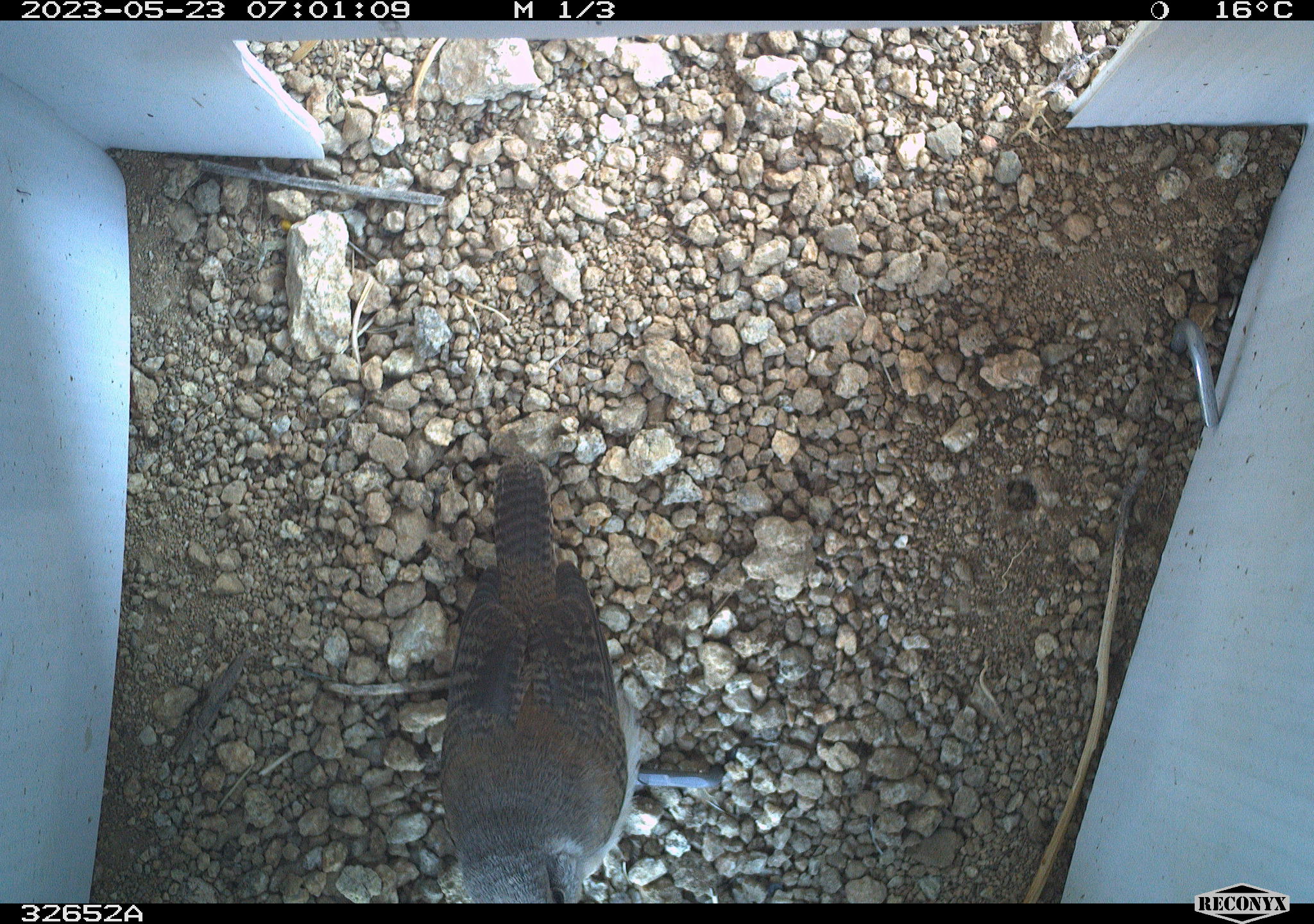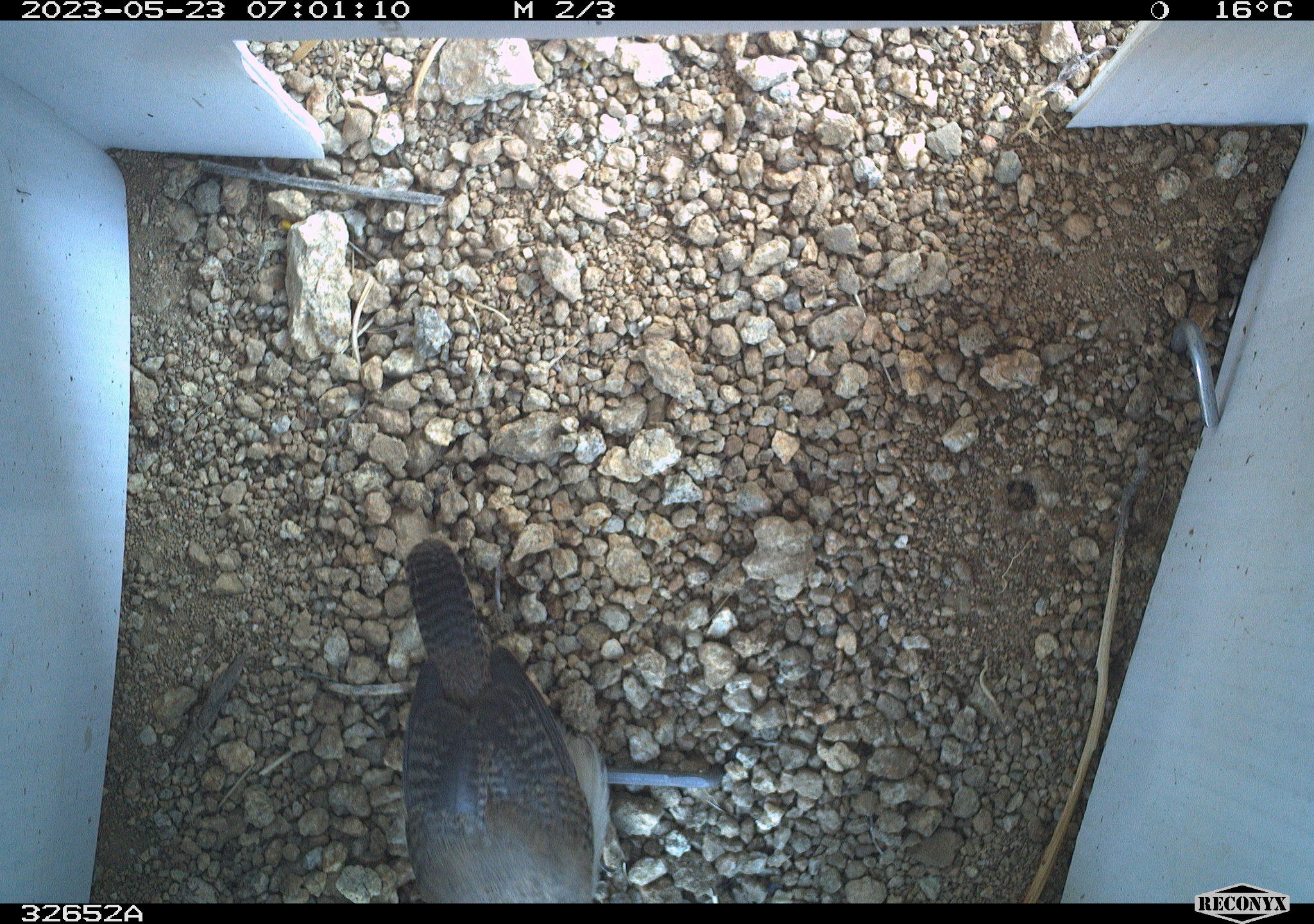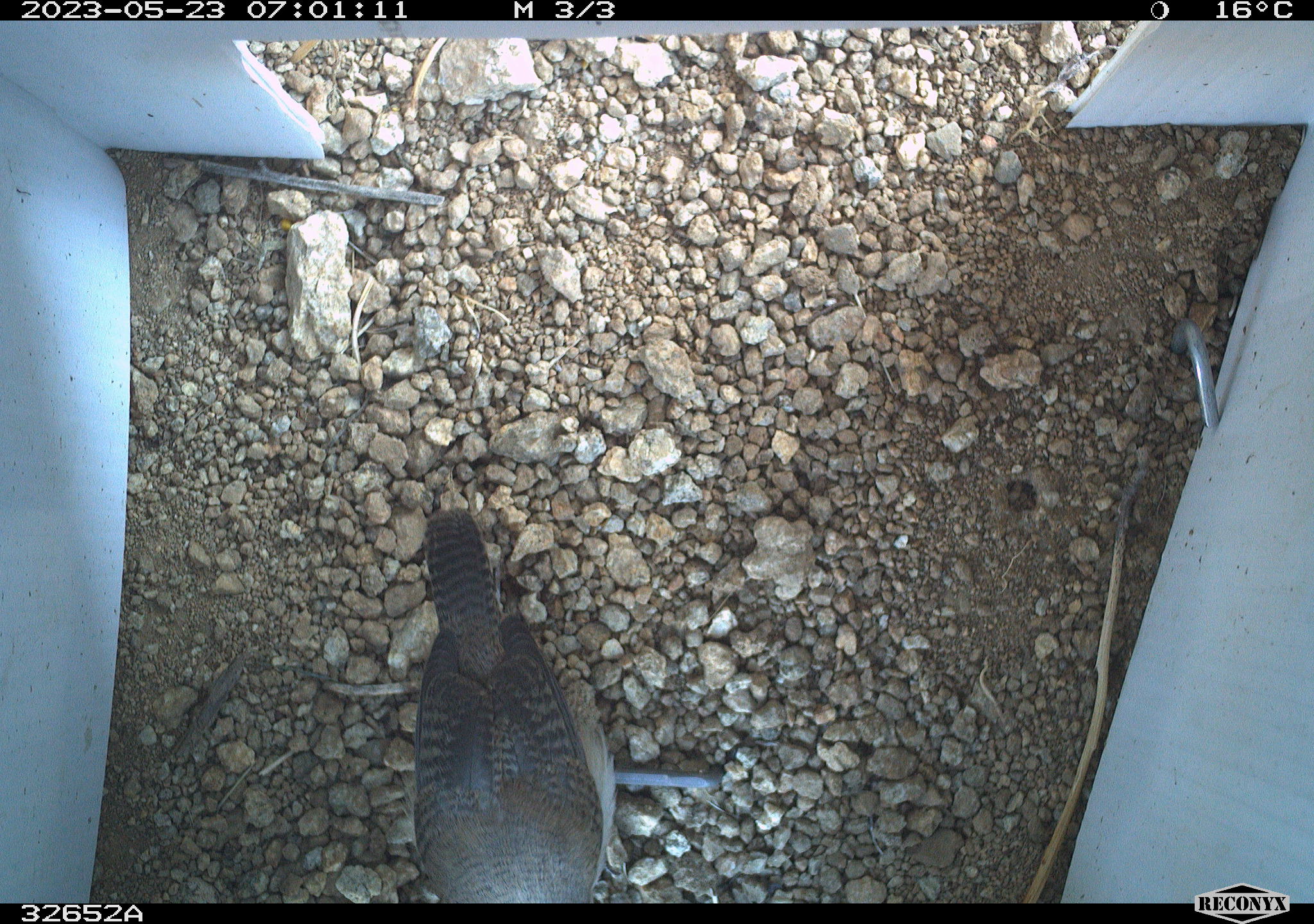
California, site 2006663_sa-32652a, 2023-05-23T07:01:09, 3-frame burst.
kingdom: Animalia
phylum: Chordata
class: Aves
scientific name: Aves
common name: bird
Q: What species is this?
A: Bird (Aves).